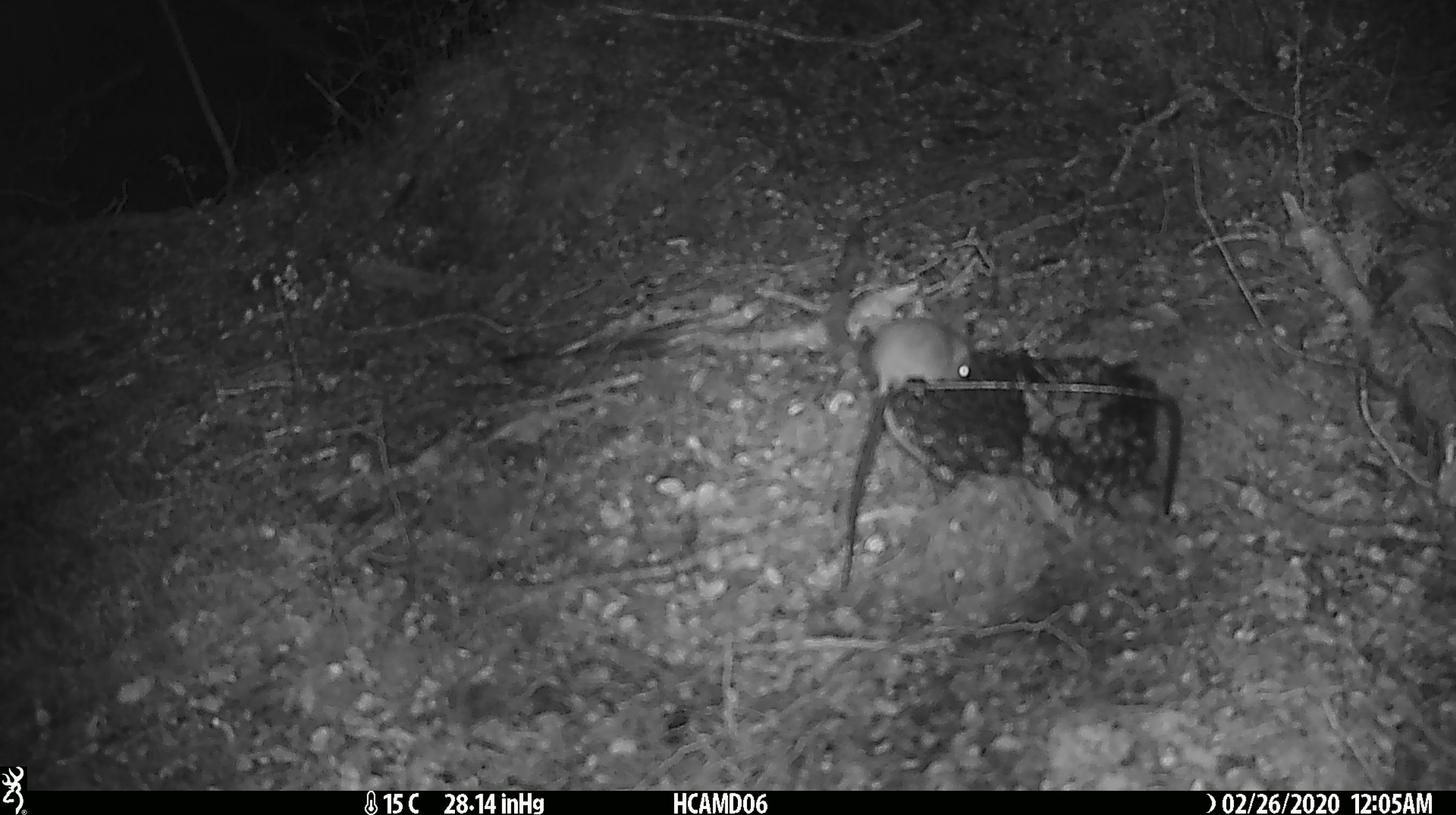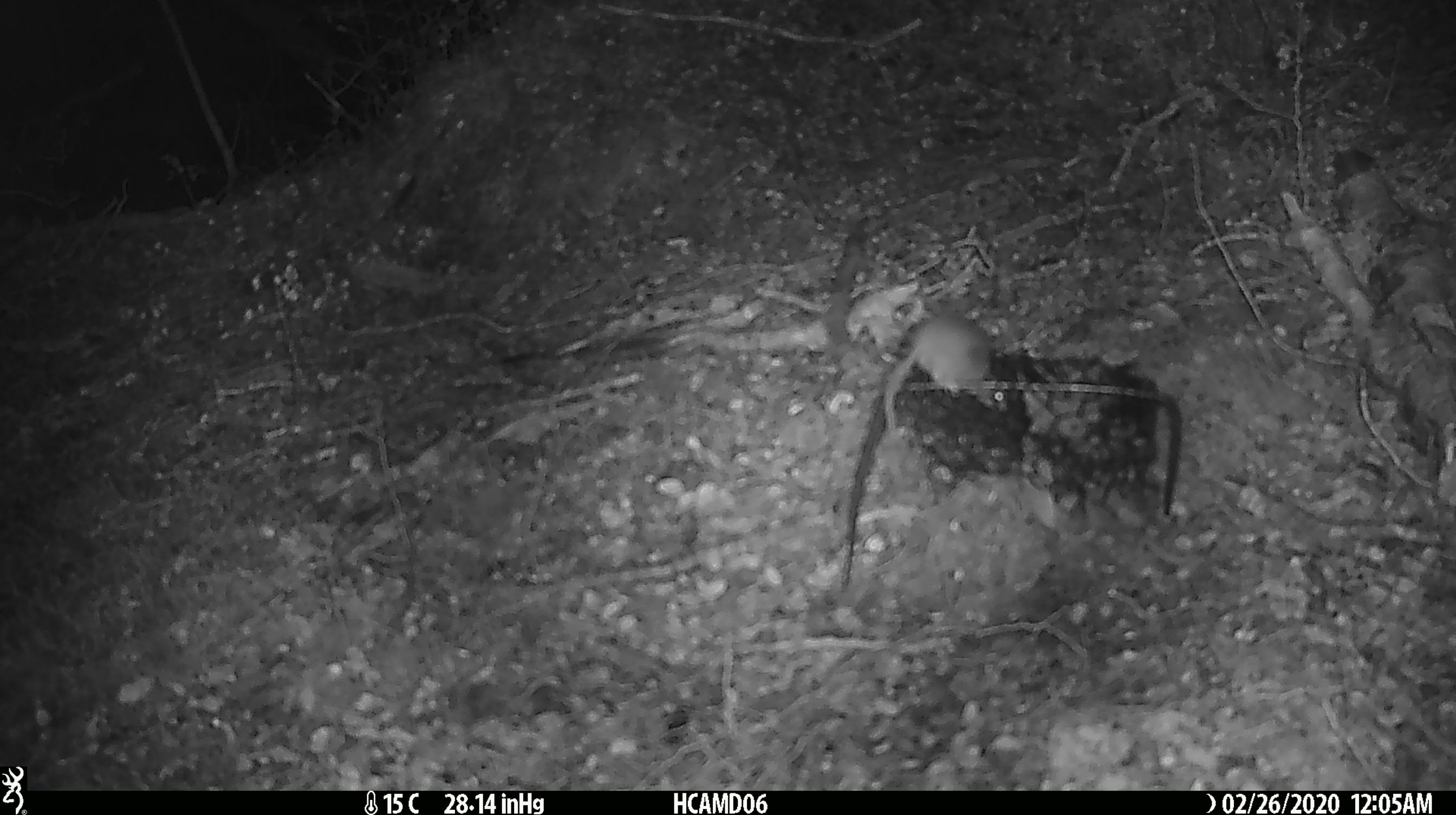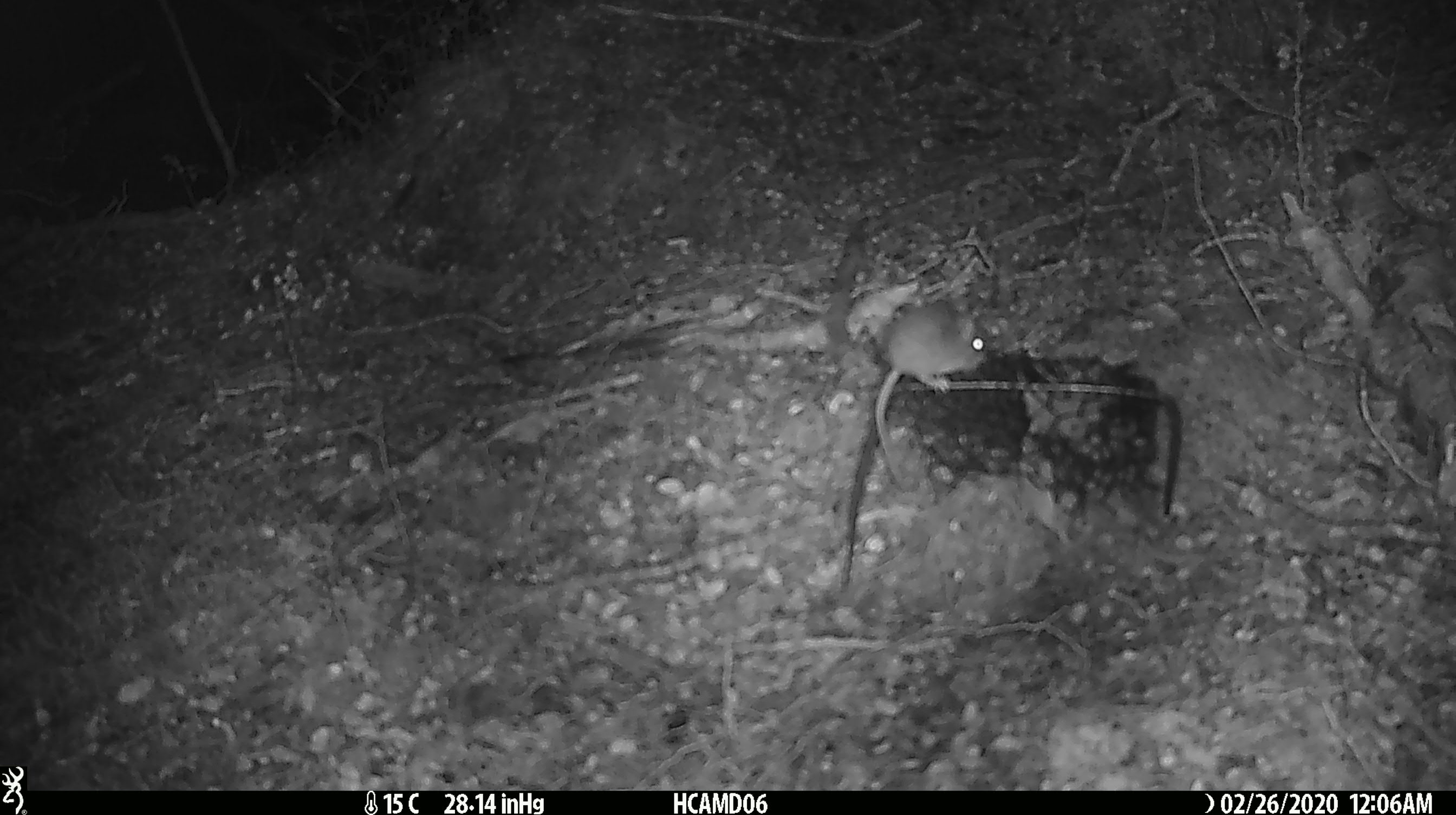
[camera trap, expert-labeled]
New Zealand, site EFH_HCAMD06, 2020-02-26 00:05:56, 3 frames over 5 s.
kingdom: Animalia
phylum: Chordata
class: Mammalia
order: Rodentia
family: Muridae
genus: Mus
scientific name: Mus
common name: mouse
Mouse (Mus).